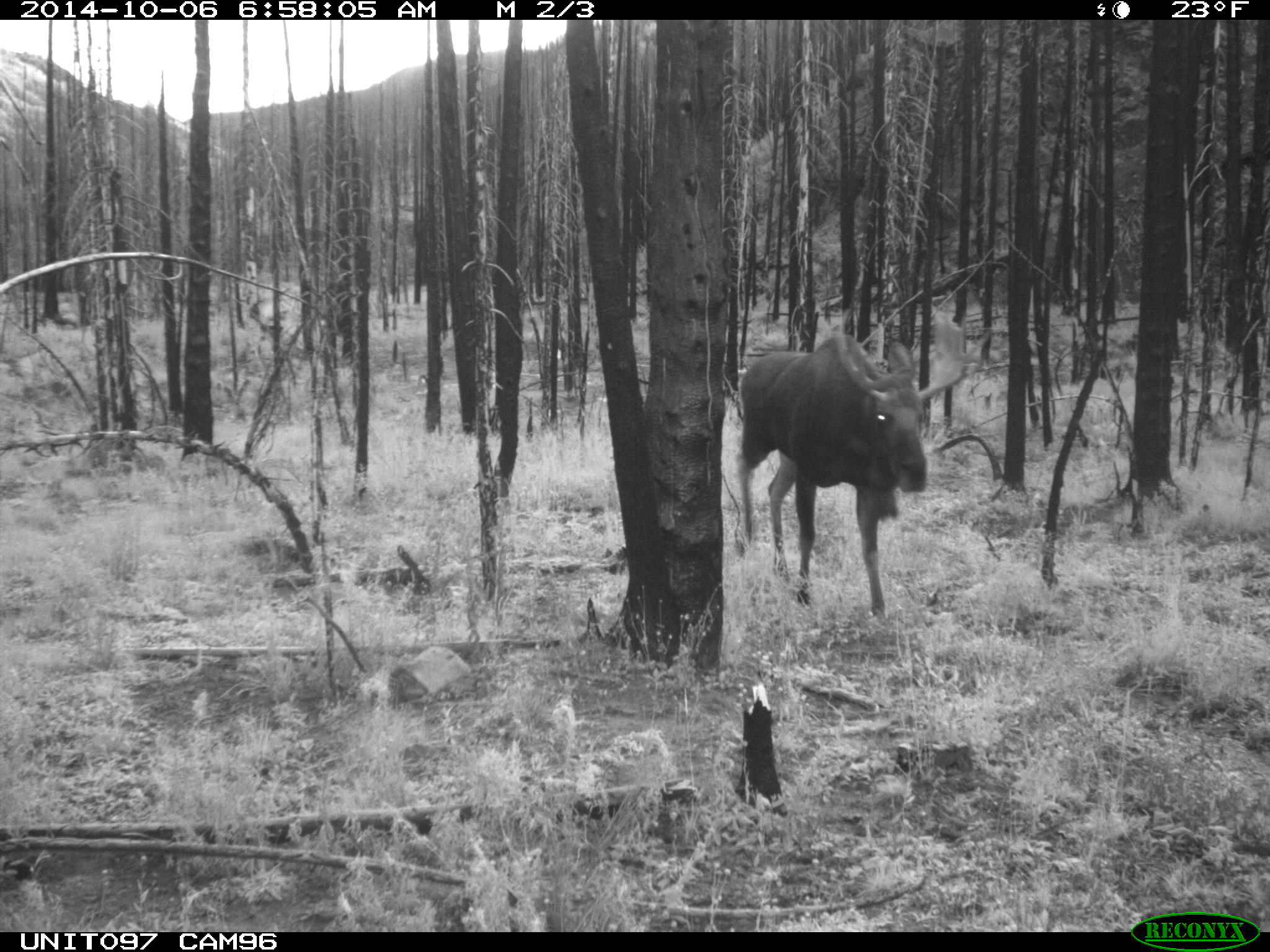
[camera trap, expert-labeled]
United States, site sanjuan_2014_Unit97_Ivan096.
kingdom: Animalia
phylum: Chordata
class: Mammalia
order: Artiodactyla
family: Cervidae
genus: Alces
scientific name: Alces alces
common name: moose